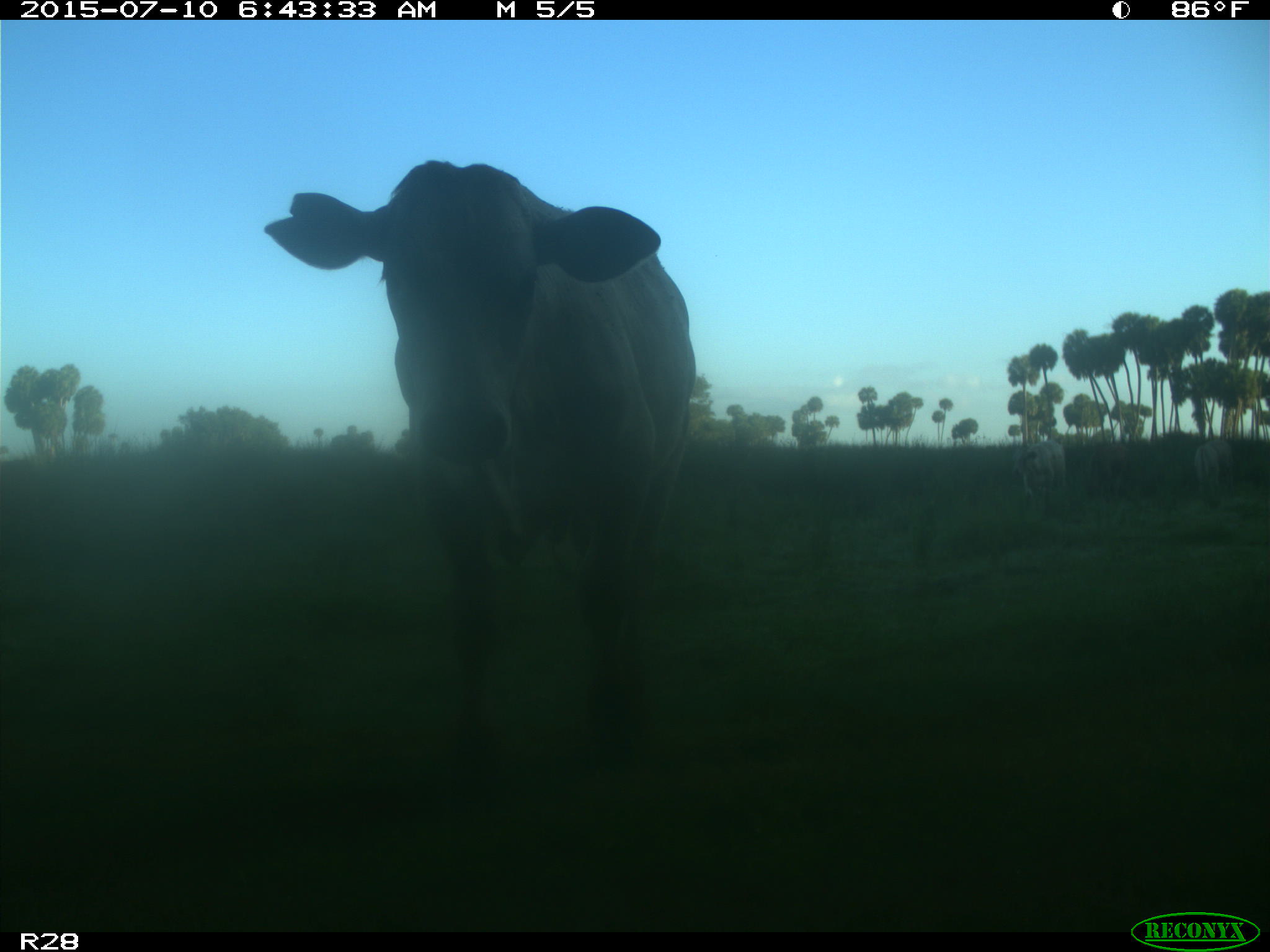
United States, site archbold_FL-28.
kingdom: Animalia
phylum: Chordata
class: Mammalia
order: Artiodactyla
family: Bovidae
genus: Bos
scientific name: Bos taurus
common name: domestic cow